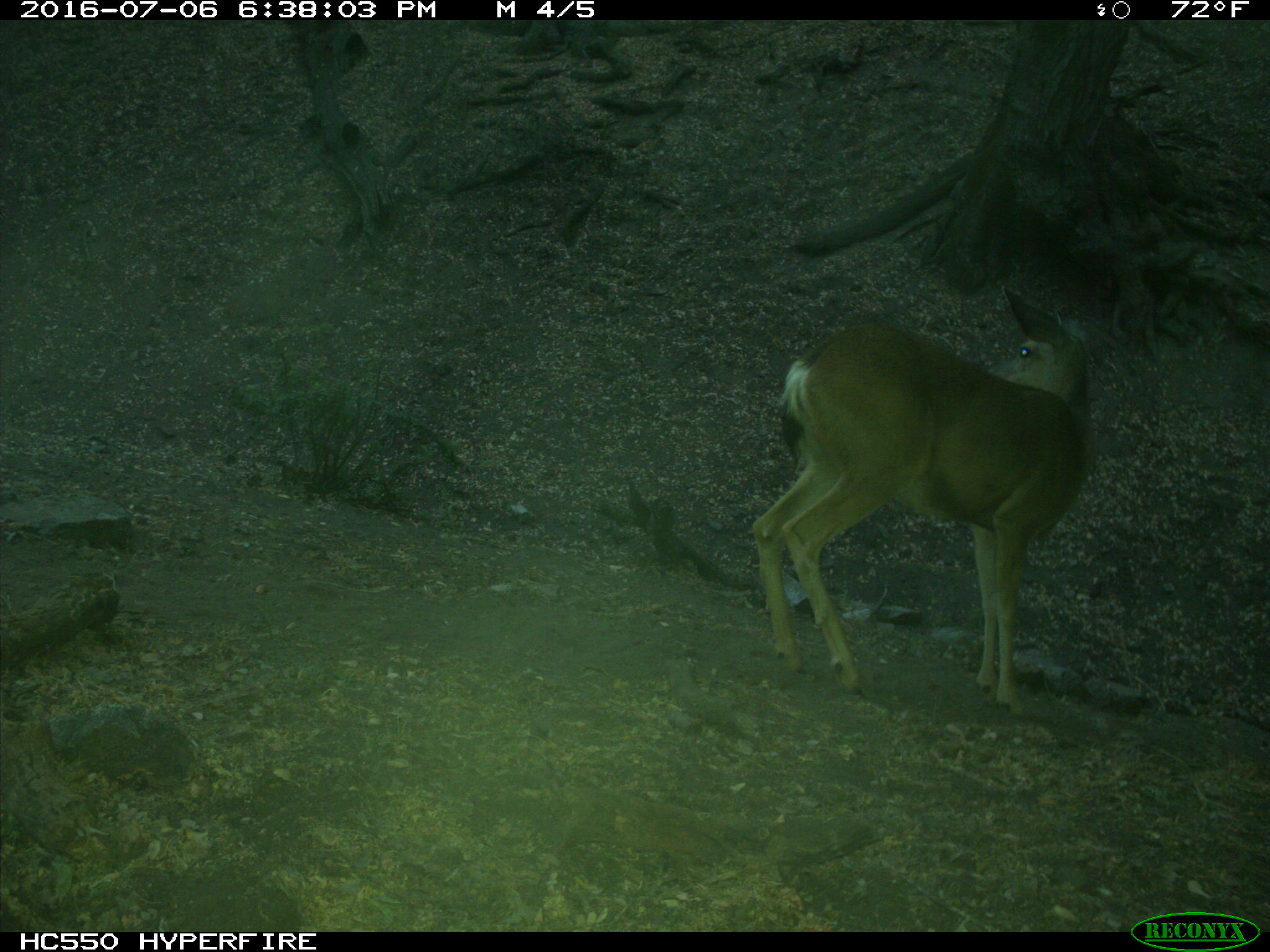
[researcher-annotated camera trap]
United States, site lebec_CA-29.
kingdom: Animalia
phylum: Chordata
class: Mammalia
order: Artiodactyla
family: Cervidae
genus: Odocoileus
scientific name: Odocoileus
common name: deer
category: unidentified deer